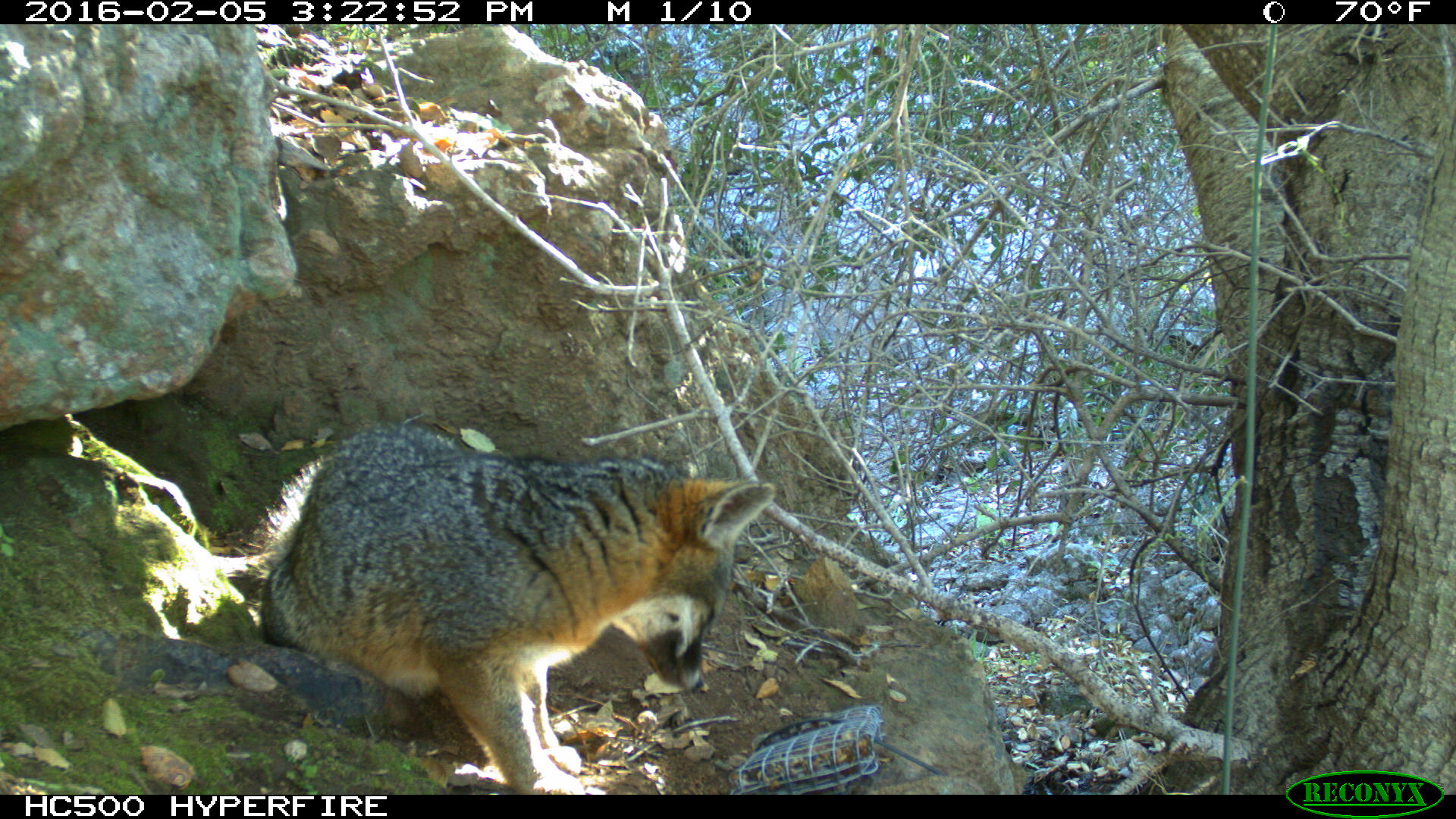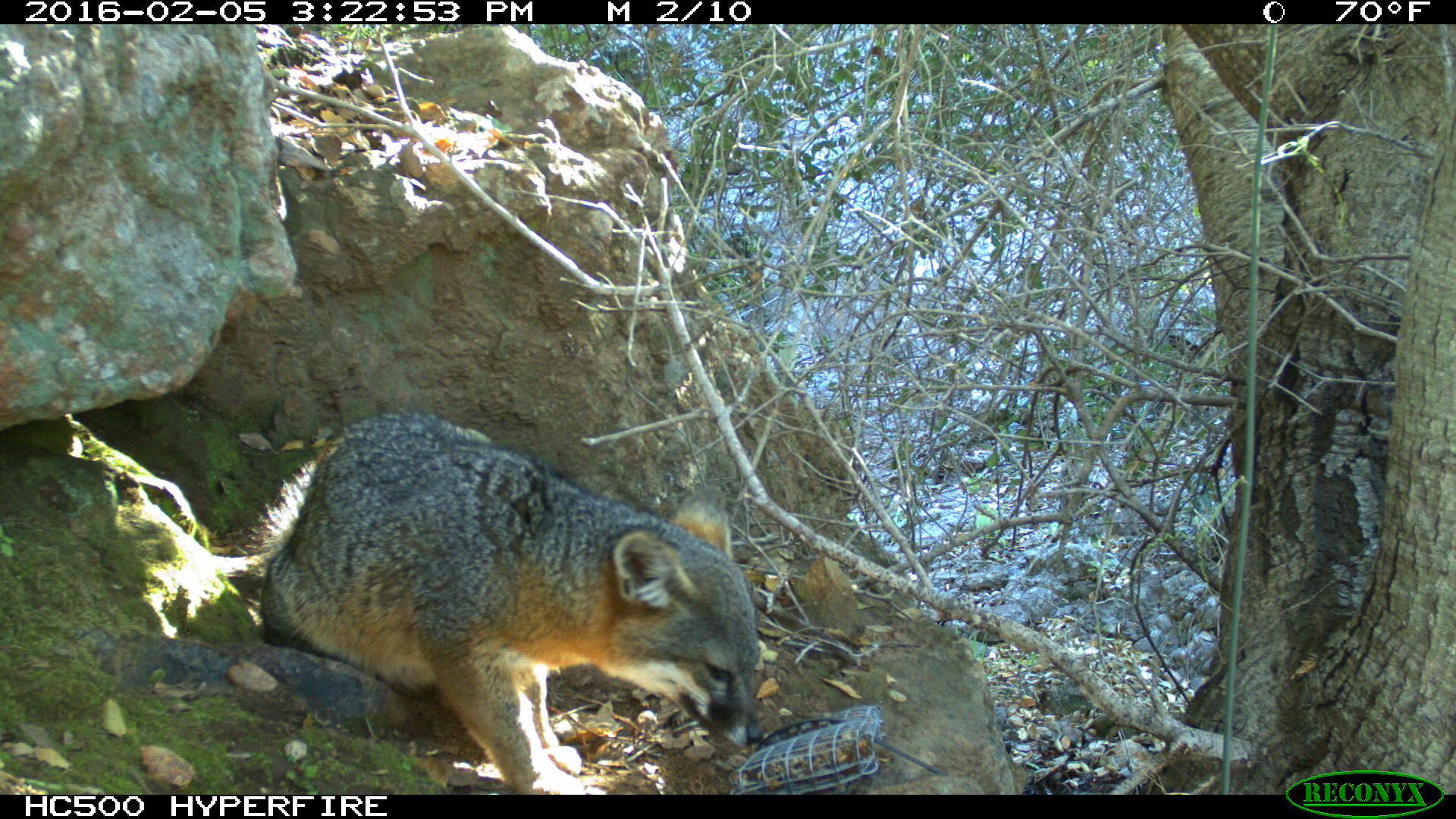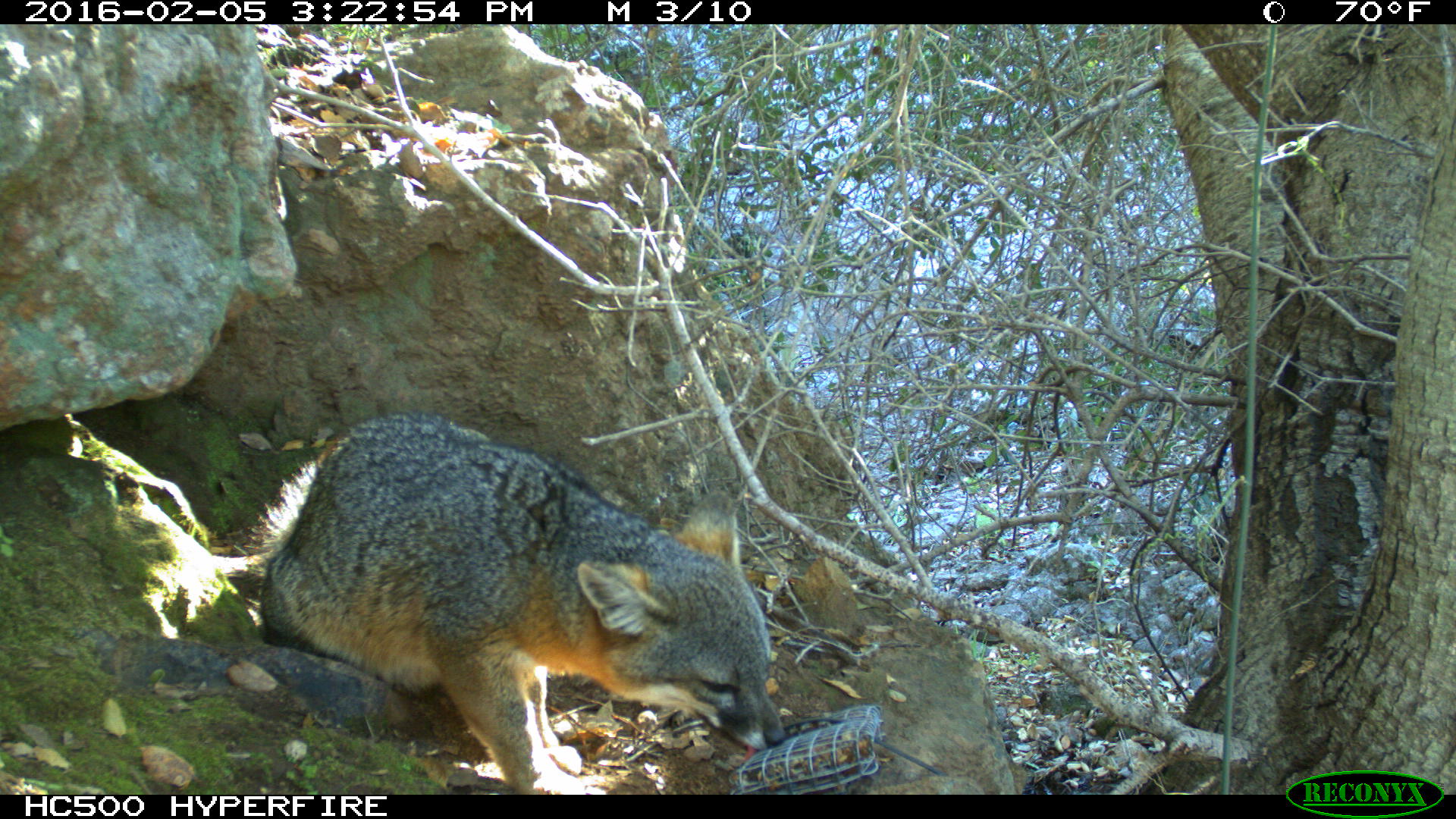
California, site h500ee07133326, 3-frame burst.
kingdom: Animalia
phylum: Chordata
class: Mammalia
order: Carnivora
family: Canidae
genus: Urocyon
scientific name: Urocyon littoralis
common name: island fox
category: fox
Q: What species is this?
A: Fox (island fox) (Urocyon littoralis).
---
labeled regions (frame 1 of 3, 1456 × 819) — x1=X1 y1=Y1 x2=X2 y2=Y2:
fox: x1=243 y1=416 x2=777 y2=793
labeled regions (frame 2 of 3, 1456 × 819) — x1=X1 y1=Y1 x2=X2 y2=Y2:
fox: x1=246 y1=411 x2=765 y2=794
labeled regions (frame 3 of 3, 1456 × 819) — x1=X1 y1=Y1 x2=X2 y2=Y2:
fox: x1=248 y1=412 x2=785 y2=794